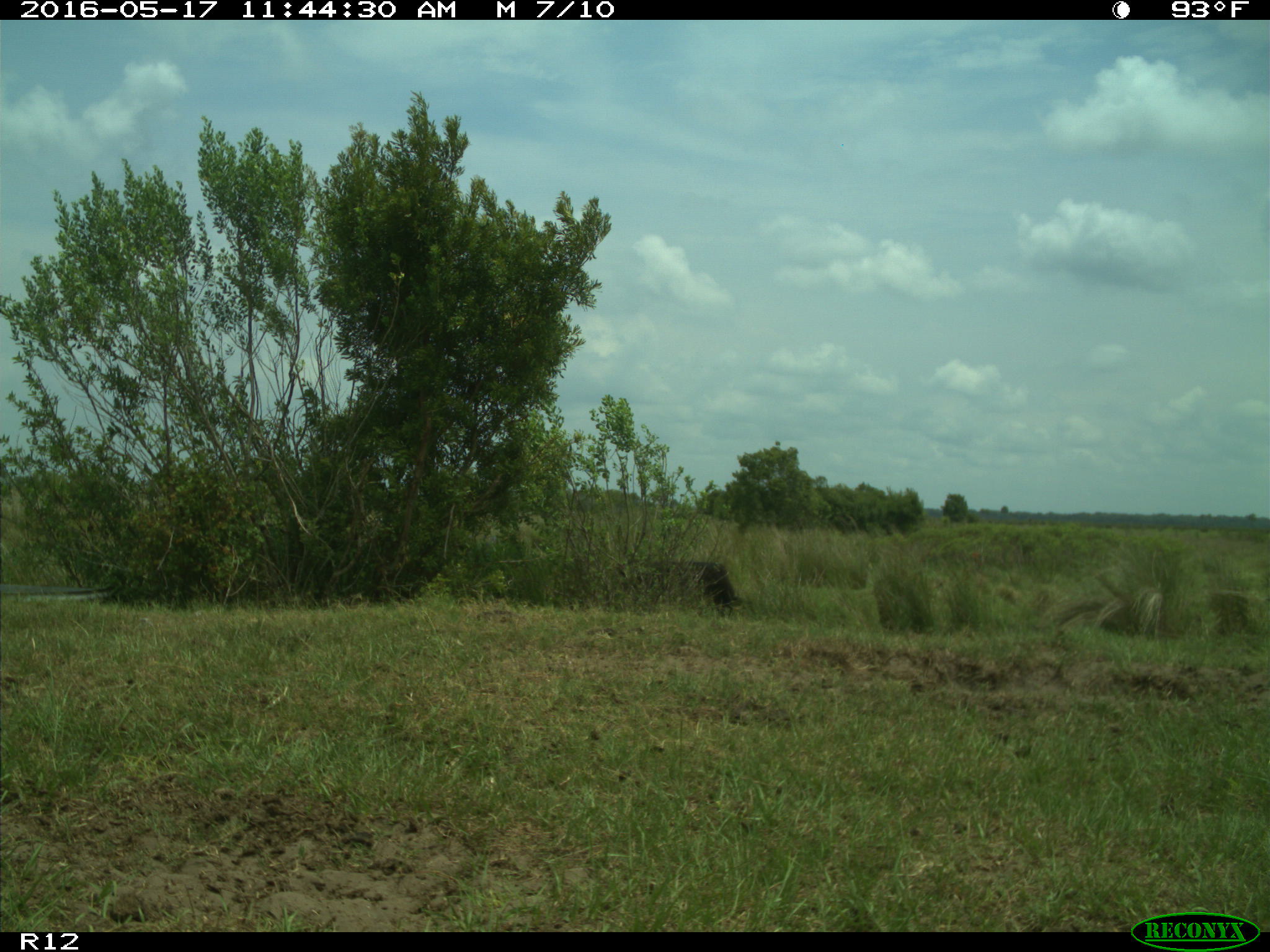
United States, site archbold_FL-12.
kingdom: Animalia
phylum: Chordata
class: Mammalia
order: Artiodactyla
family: Bovidae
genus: Bos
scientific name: Bos taurus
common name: domestic cow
Bos taurus (domestic cow).